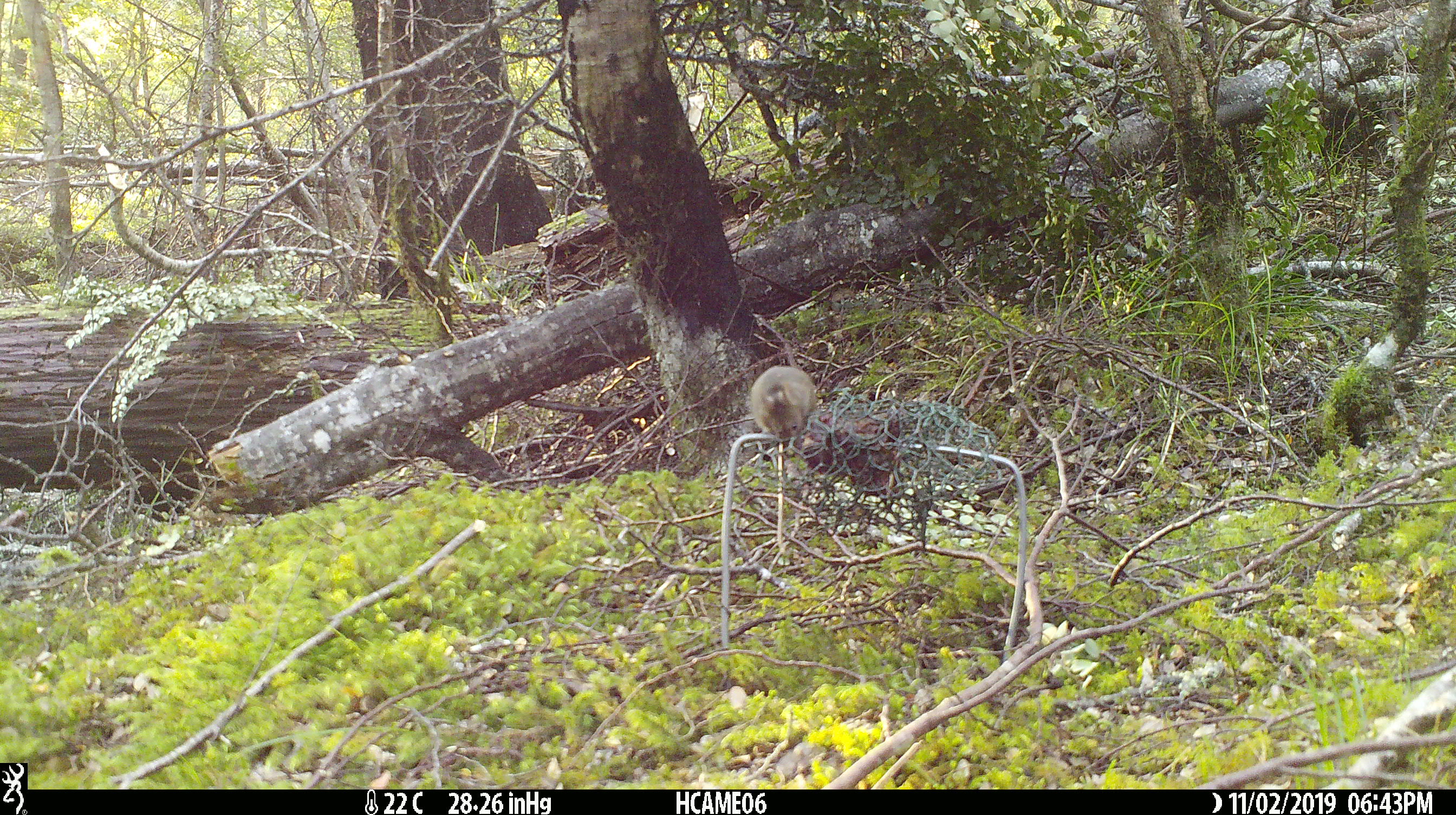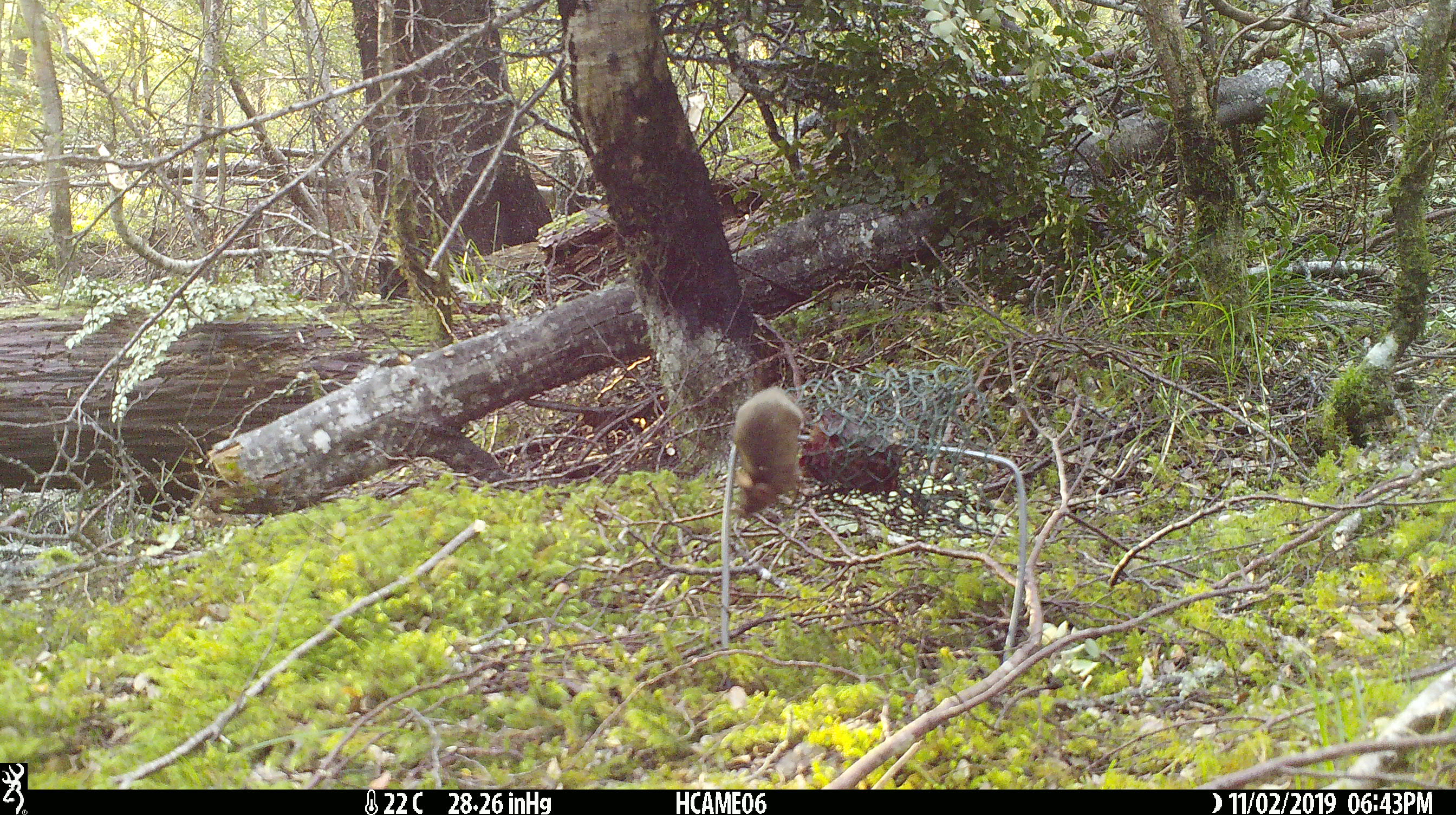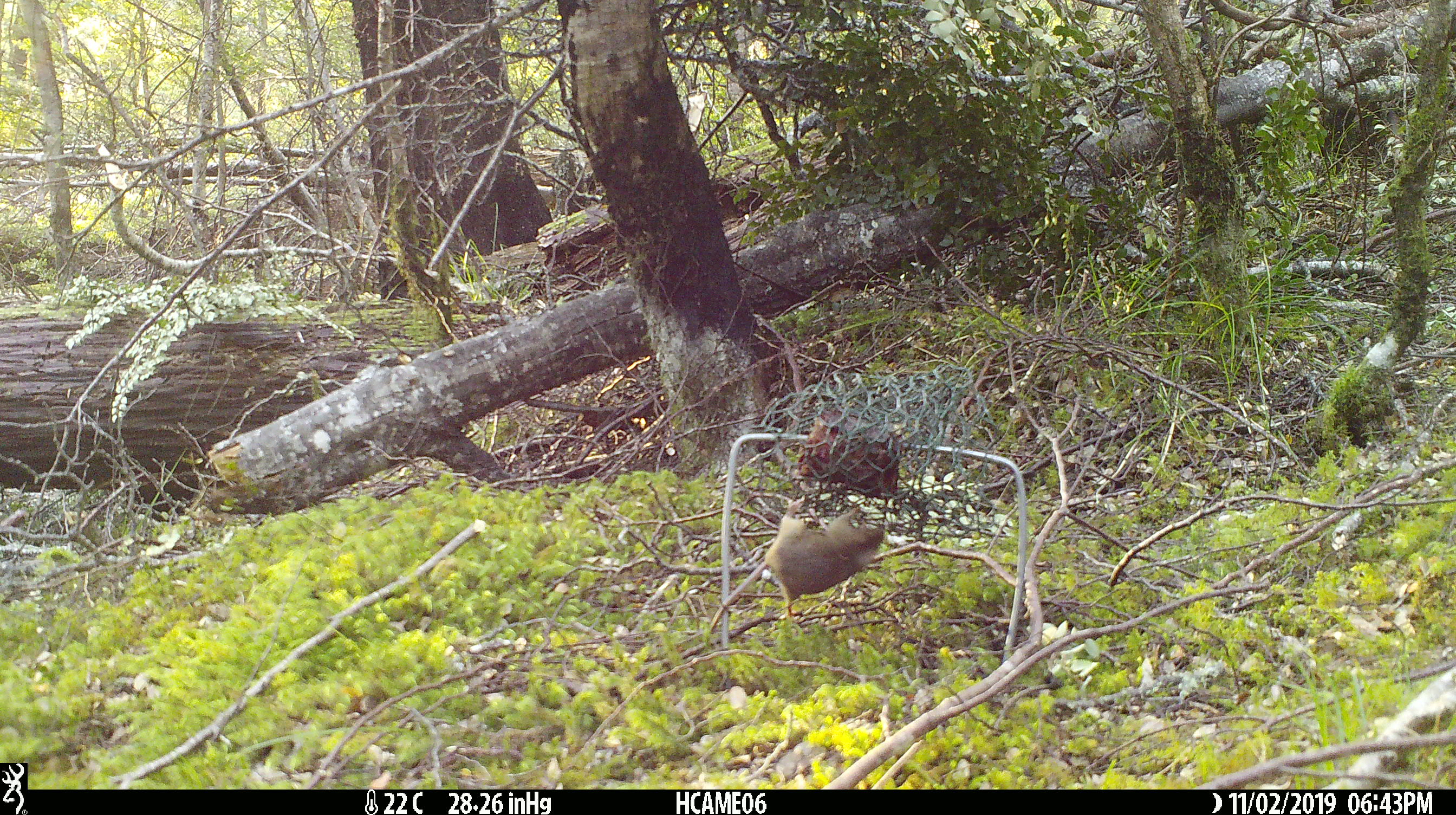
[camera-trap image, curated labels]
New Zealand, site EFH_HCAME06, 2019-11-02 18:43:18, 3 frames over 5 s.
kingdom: Animalia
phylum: Chordata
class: Mammalia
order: Rodentia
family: Muridae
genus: Mus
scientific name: Mus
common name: mouse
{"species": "mouse (Mus)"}